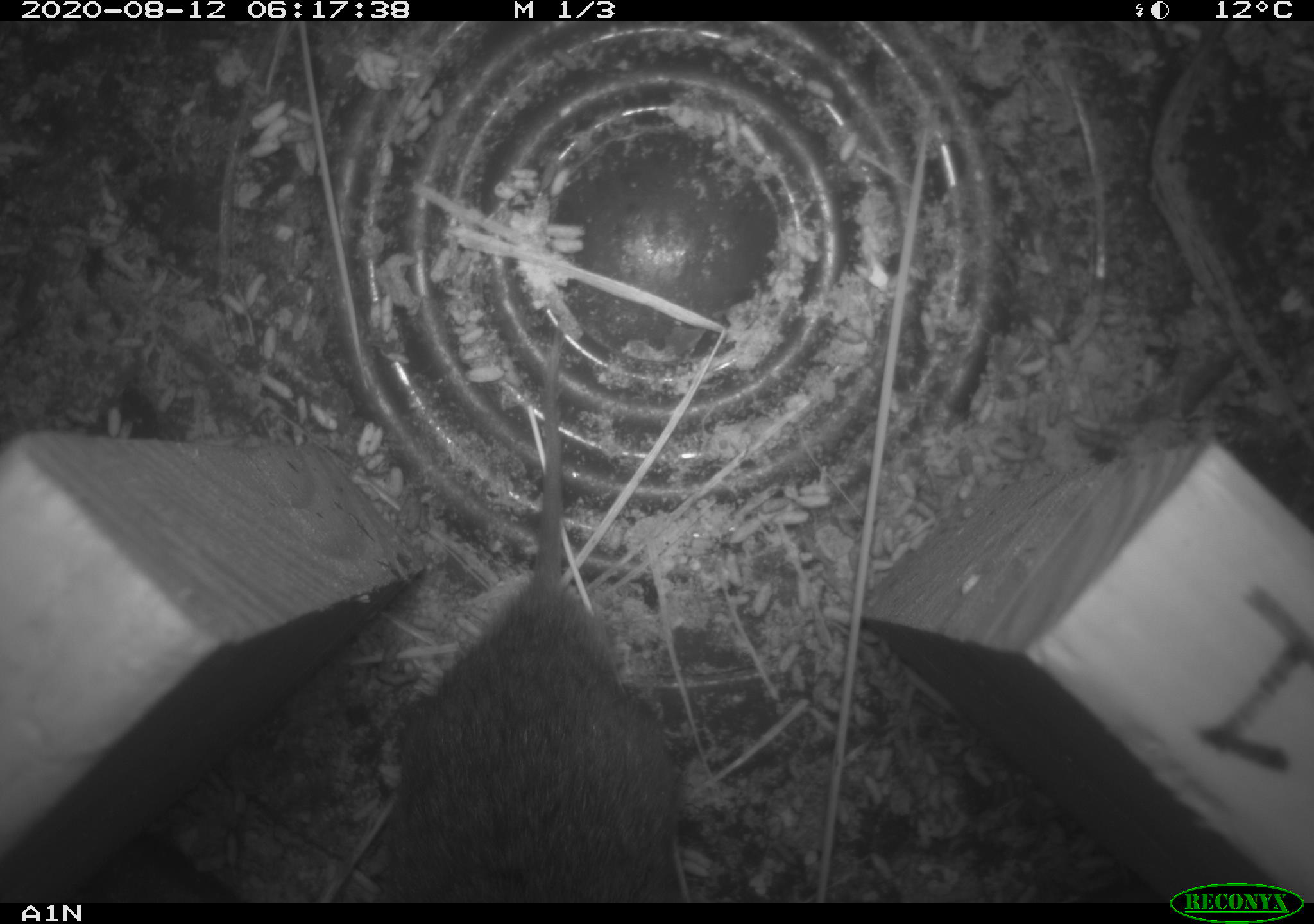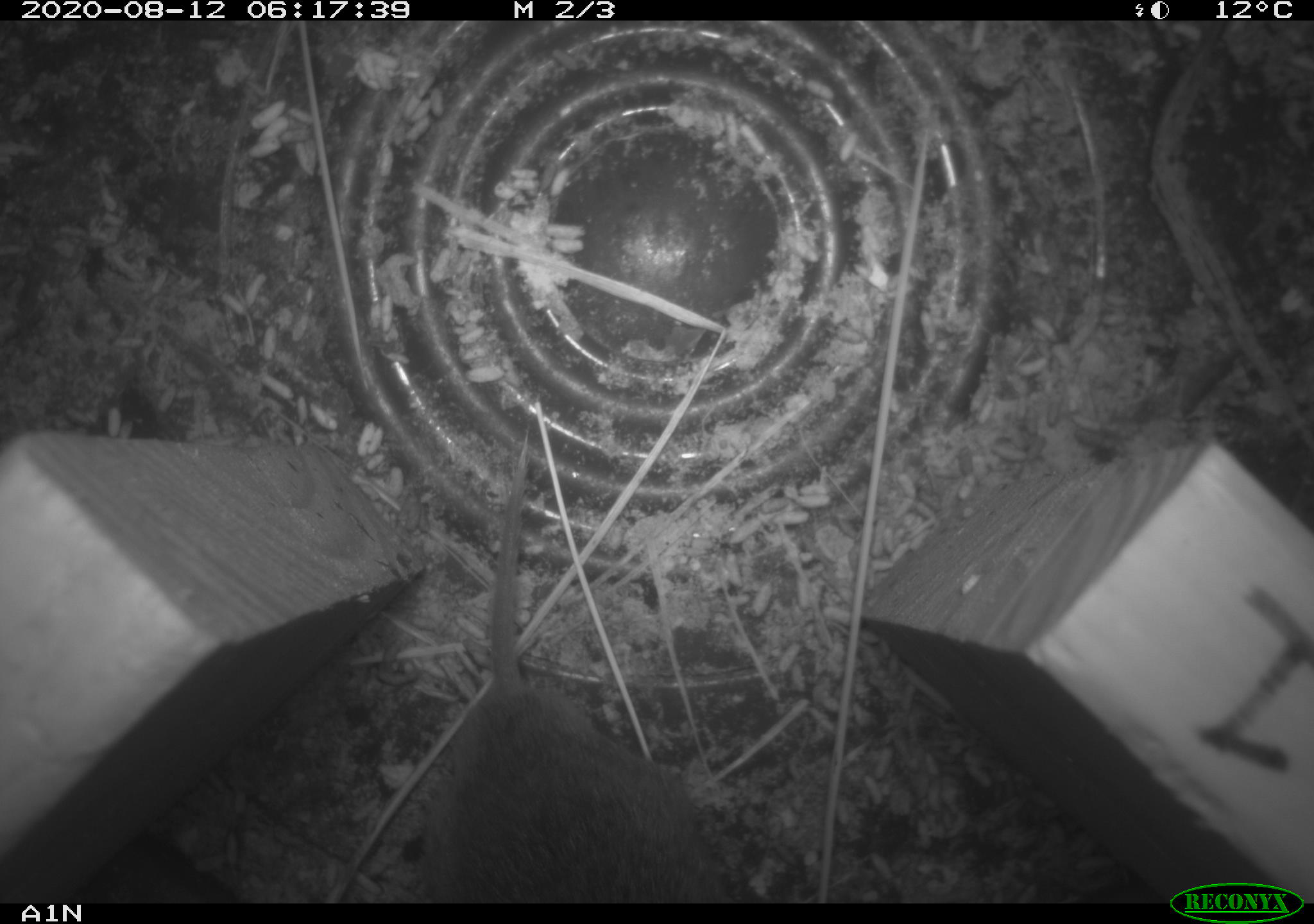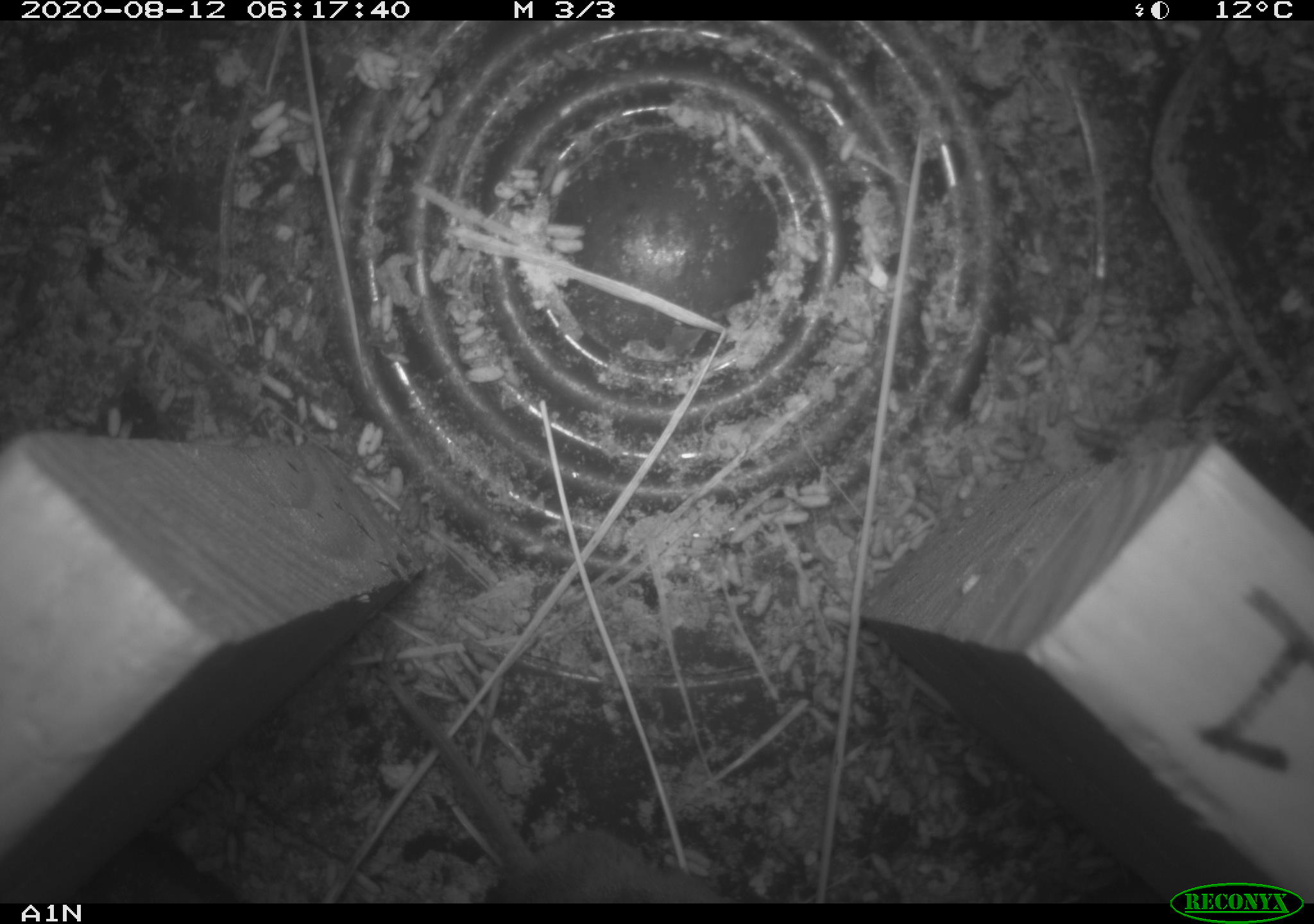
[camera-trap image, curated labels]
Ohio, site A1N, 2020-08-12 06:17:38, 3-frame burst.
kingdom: Animalia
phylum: Chordata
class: Mammalia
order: Rodentia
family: Cricetidae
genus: Microtus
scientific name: Microtus pennsylvanicus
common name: meadow vole